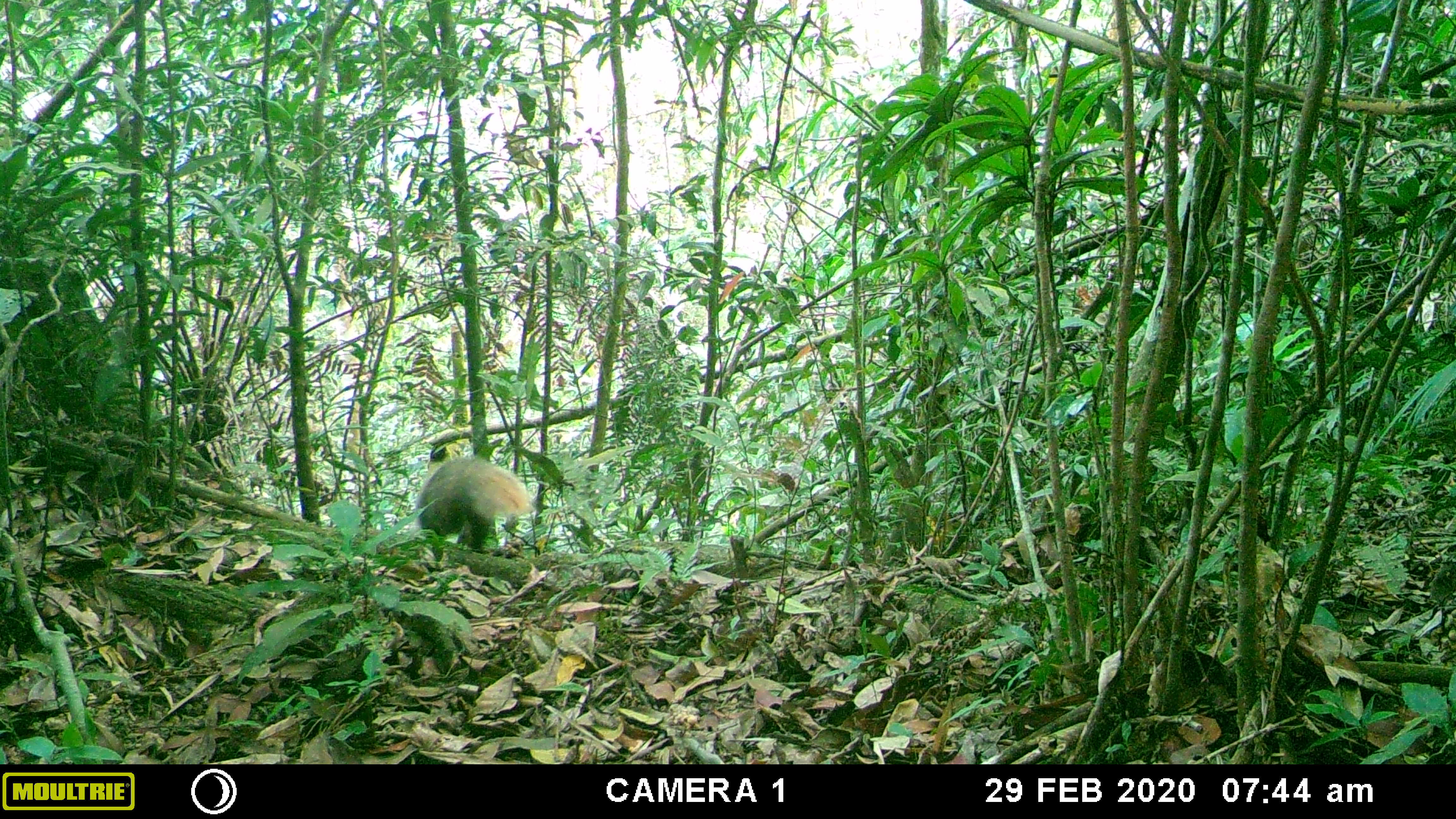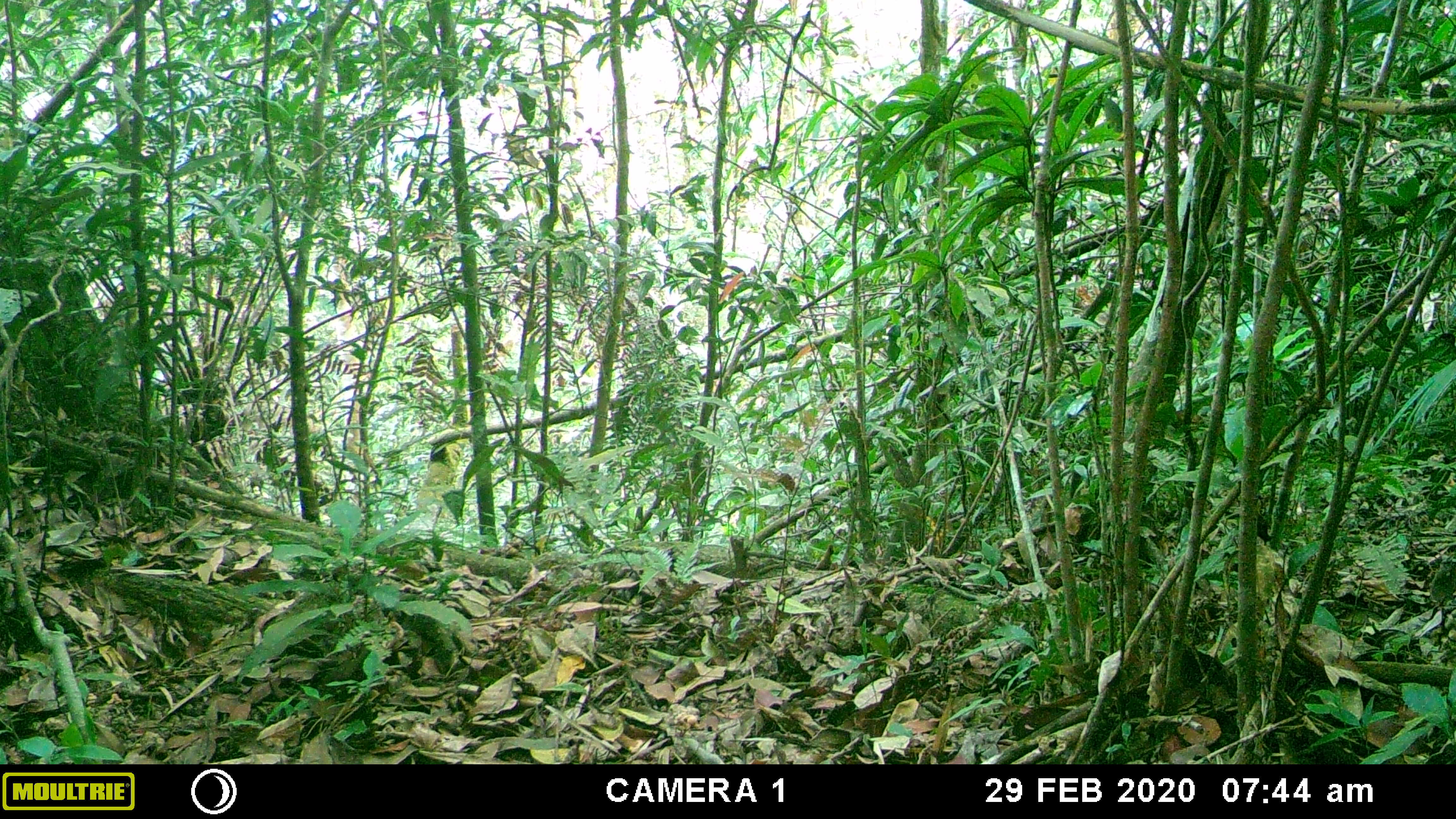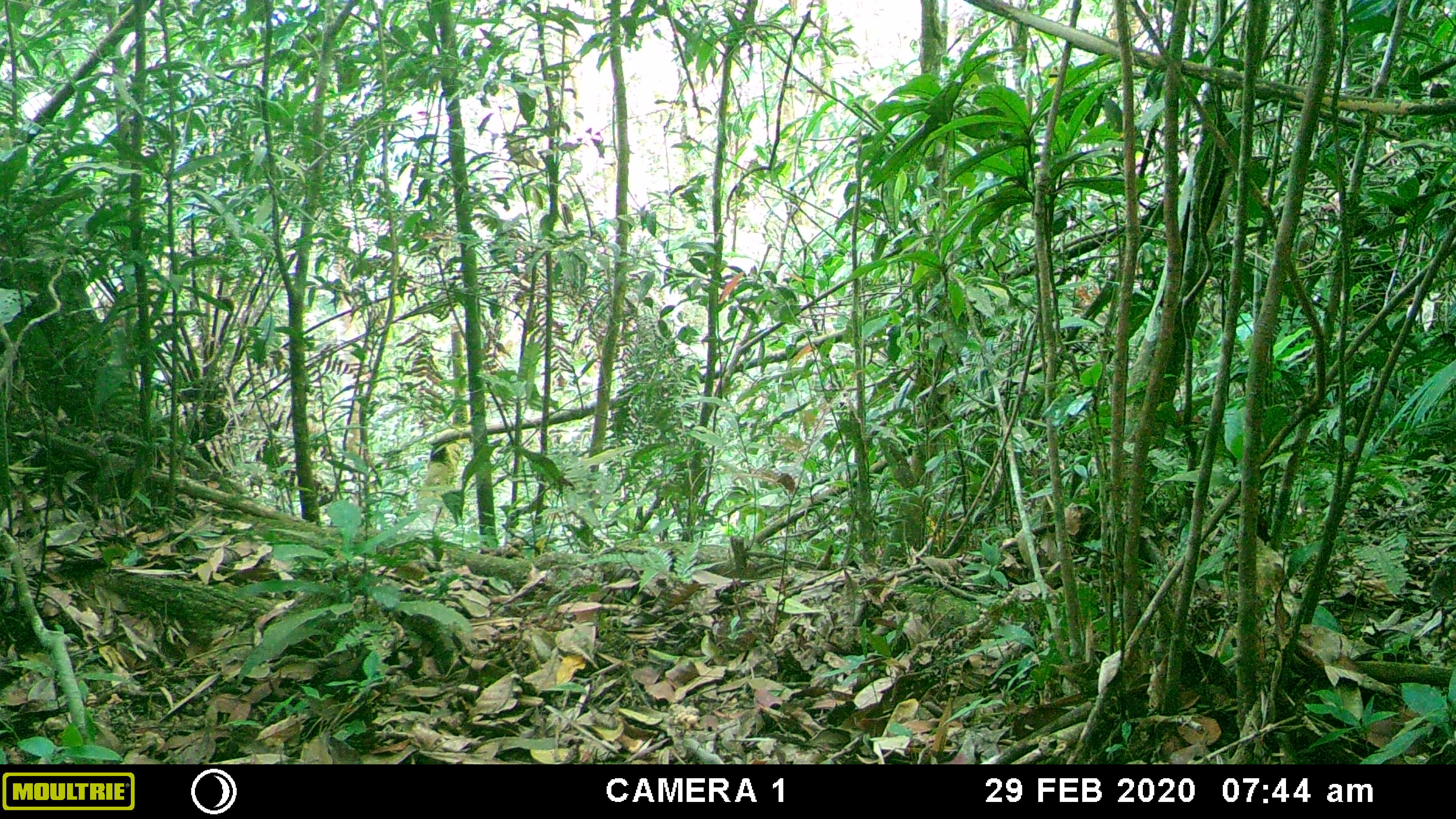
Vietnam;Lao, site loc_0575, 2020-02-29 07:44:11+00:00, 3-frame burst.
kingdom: Animalia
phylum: Chordata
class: Mammalia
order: Carnivora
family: Herpestidae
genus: Urva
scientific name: Urva urva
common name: crab-eating mongoose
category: crab eating mongoose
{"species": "crab eating mongoose (crab-eating mongoose) (Urva urva)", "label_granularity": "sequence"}